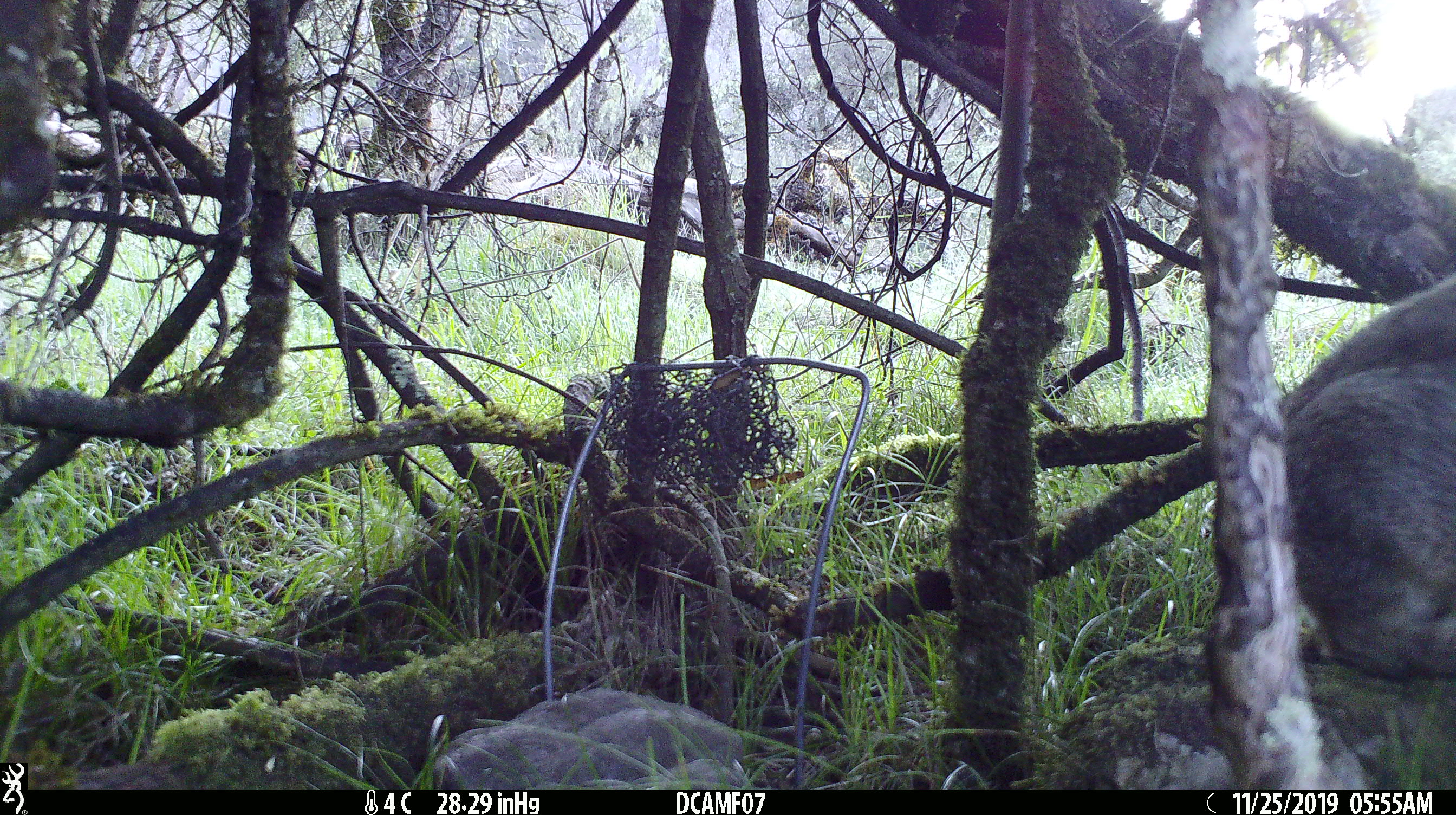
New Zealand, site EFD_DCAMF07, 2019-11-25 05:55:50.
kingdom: Animalia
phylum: Chordata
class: Mammalia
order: Lagomorpha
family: Leporidae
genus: Oryctolagus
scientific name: Oryctolagus cuniculus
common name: european rabbit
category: rabbit